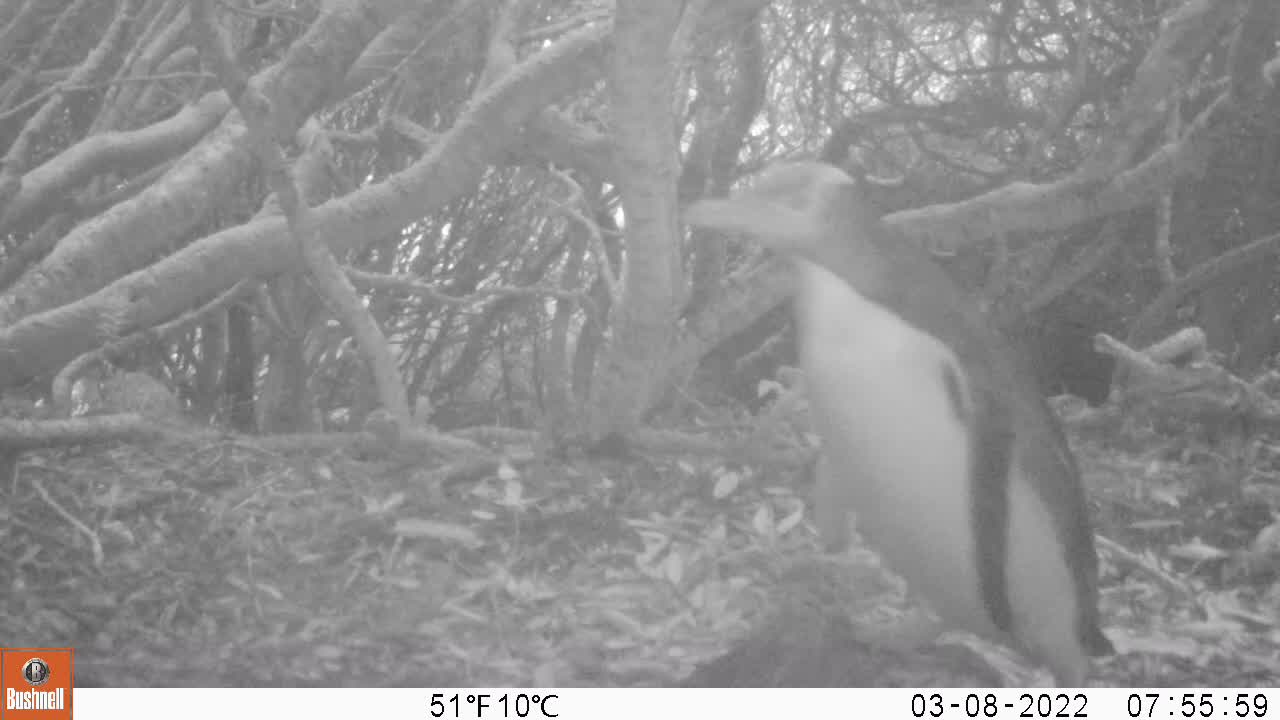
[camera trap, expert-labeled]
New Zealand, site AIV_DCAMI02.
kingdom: Animalia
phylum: Chordata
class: Aves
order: Sphenisciformes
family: Spheniscidae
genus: Megadyptes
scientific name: Megadyptes antipodes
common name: yellow-eyed penguin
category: yellow eyed penguin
Yellow eyed penguin (yellow-eyed penguin) (Megadyptes antipodes).